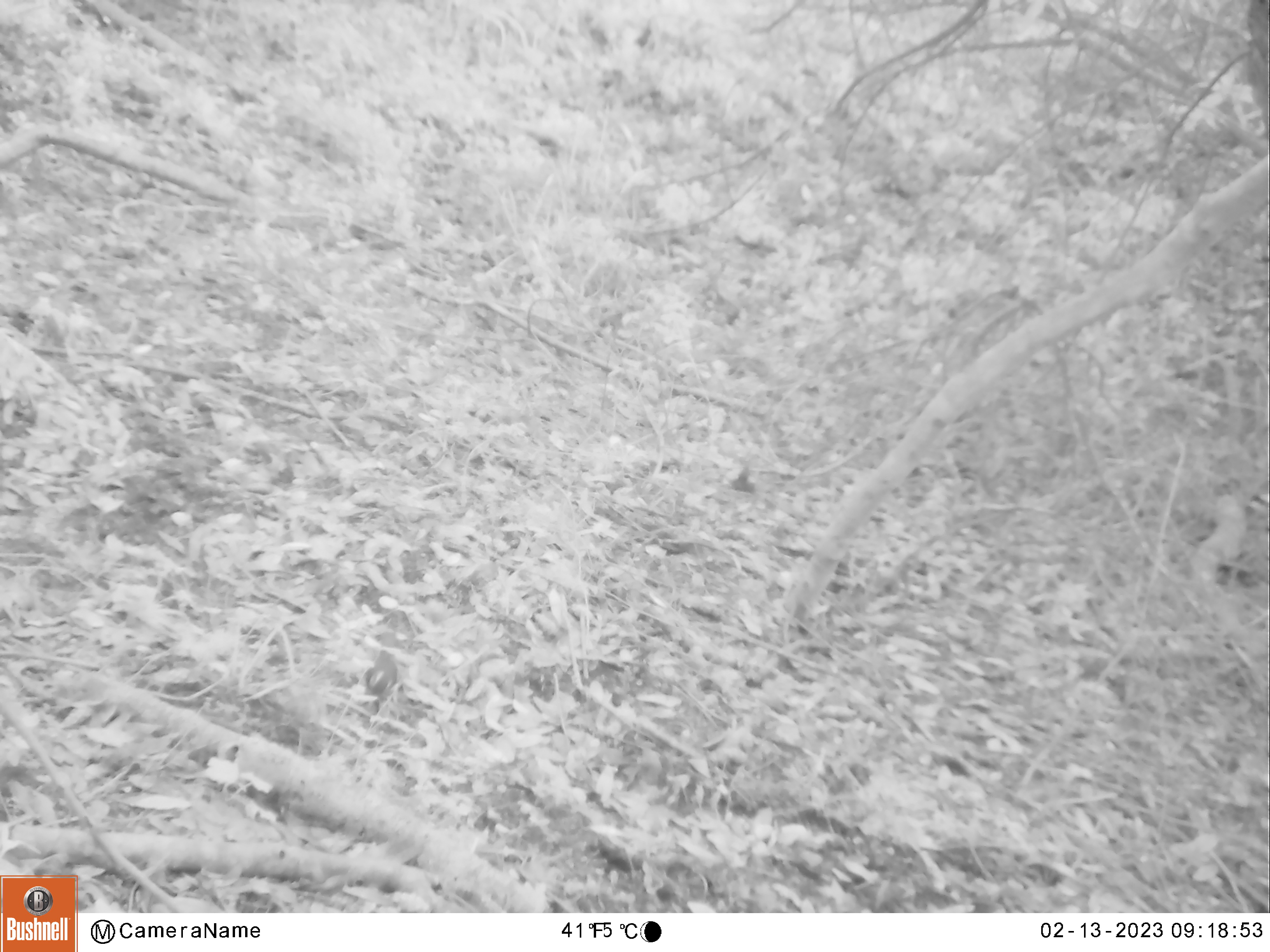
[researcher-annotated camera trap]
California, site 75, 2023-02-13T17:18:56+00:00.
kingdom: Animalia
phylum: Chordata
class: Aves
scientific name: Aves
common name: bird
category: unknown bird